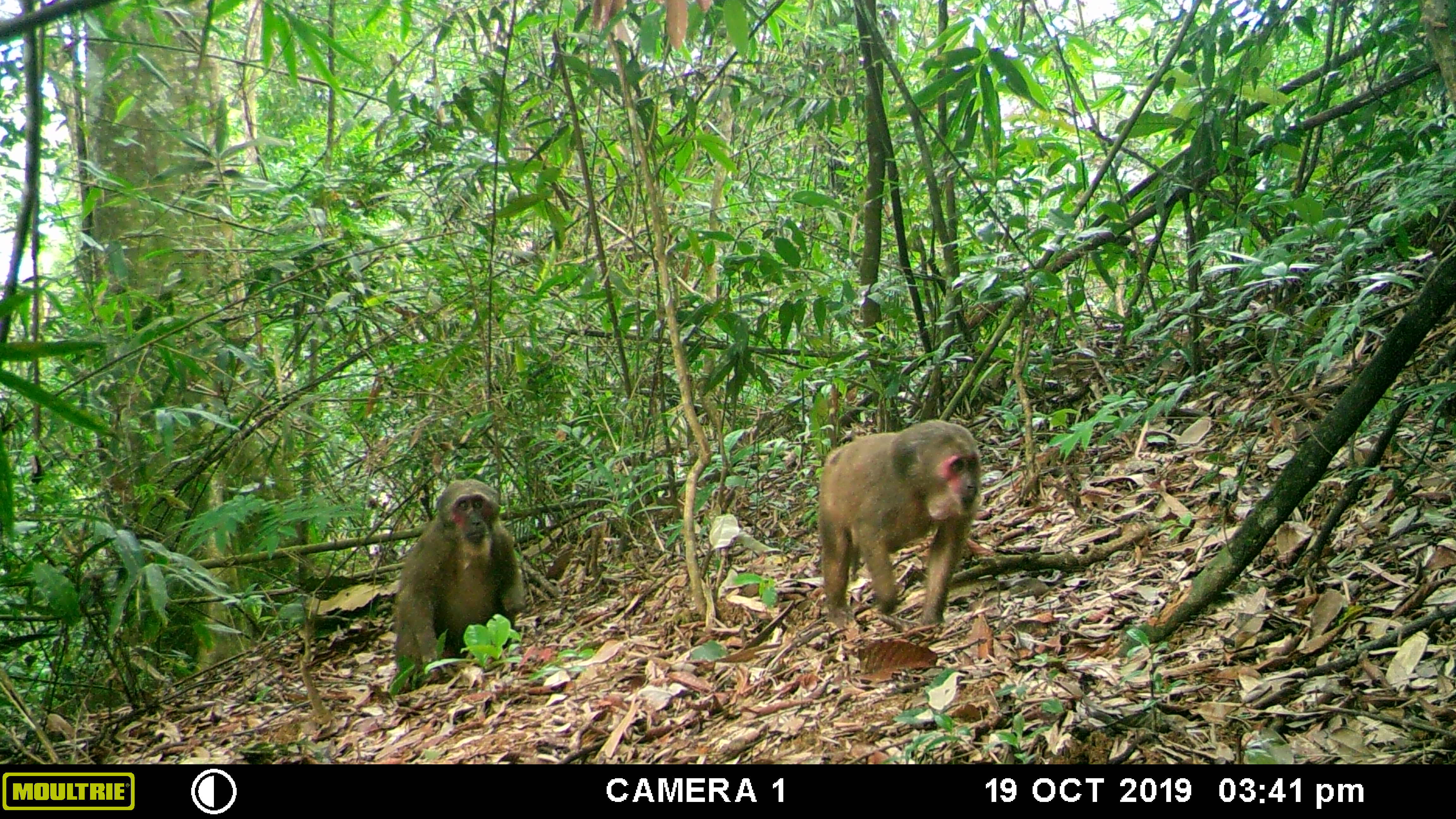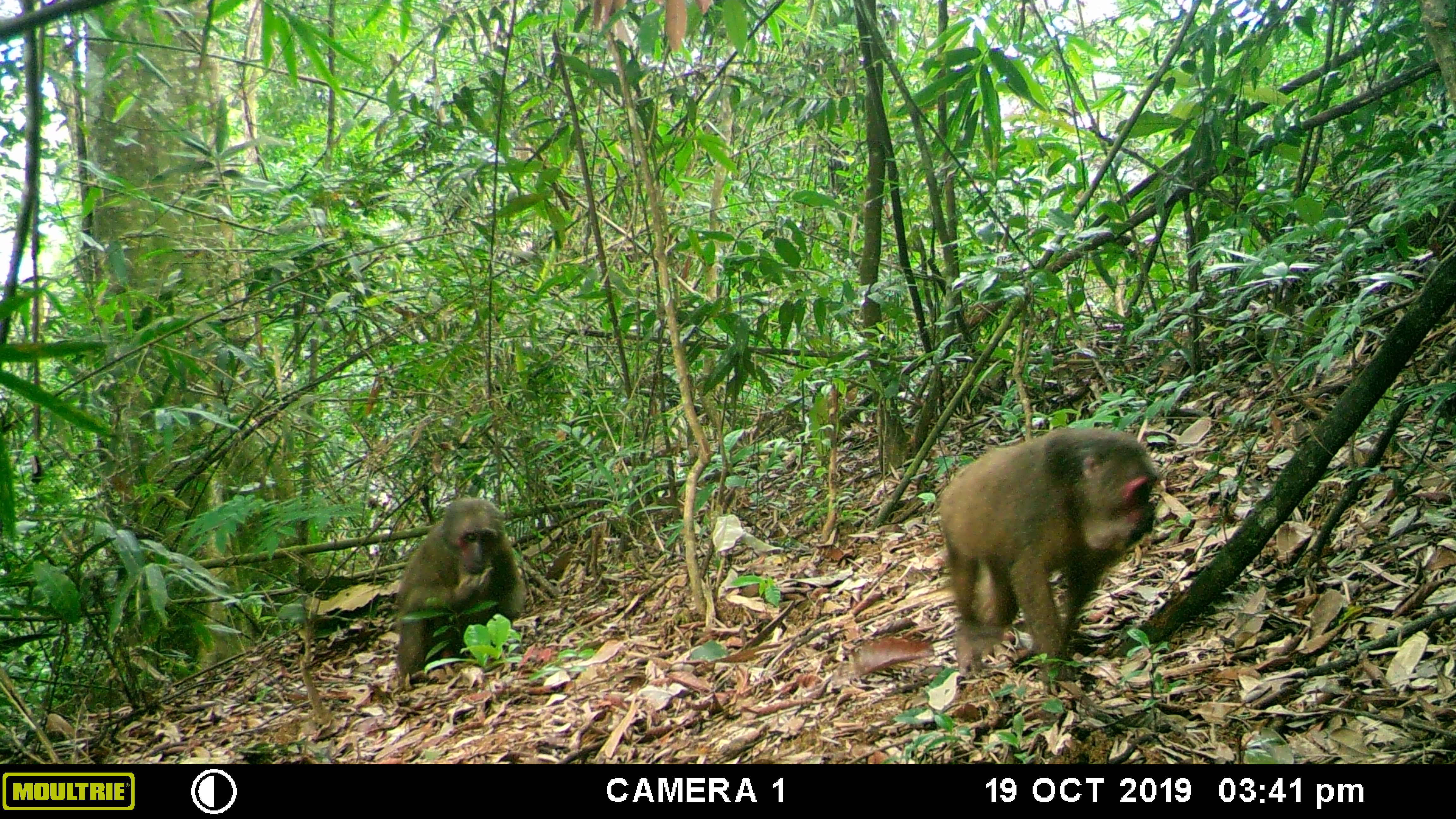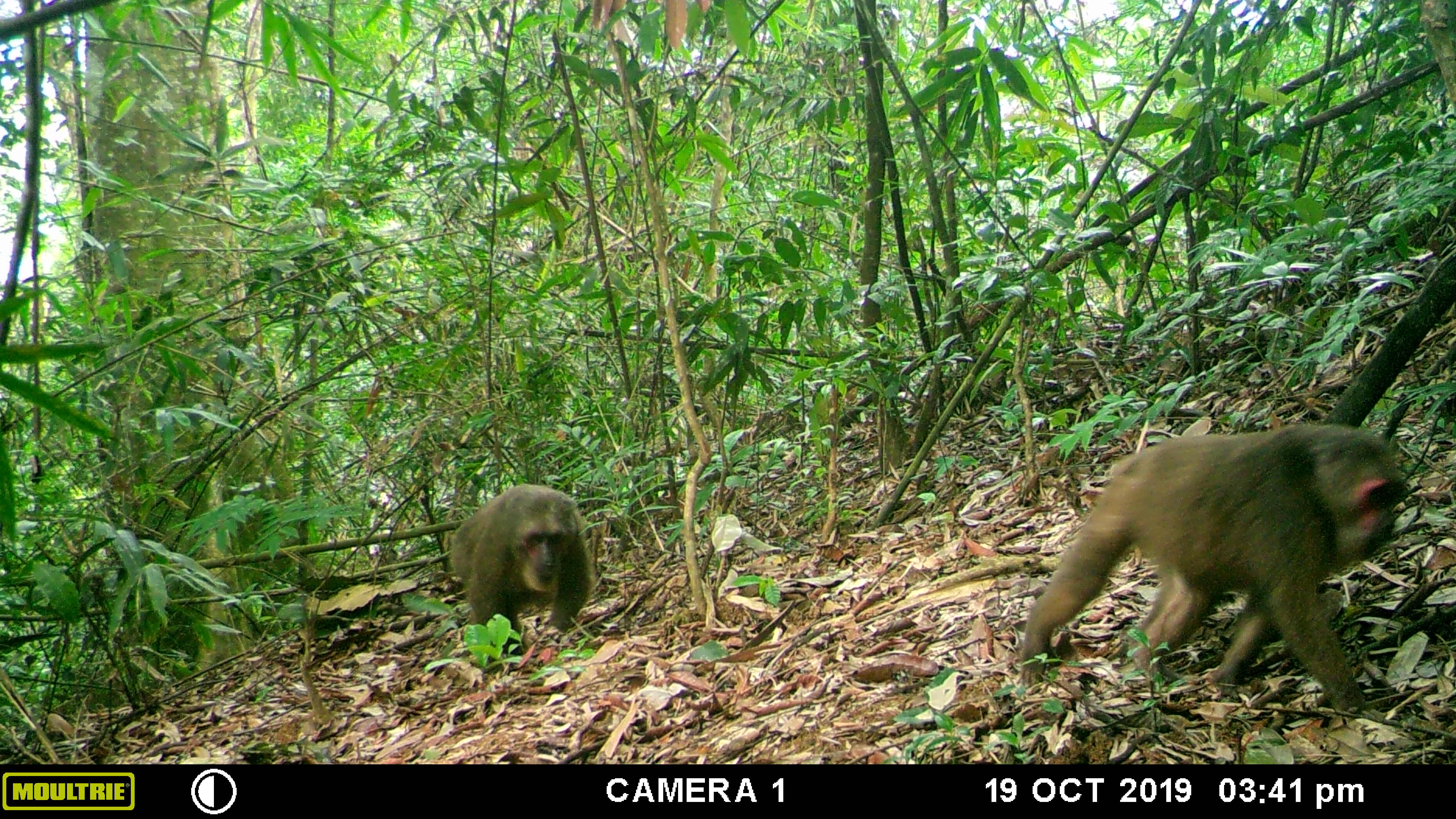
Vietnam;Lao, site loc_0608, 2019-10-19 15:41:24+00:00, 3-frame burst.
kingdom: Animalia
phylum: Chordata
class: Mammalia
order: Primates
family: Cercopithecidae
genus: Macaca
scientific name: Macaca arctoides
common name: stump-tailed macaque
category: stump tailed macaque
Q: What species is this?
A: Stump tailed macaque (stump-tailed macaque) (Macaca arctoides).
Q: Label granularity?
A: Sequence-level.